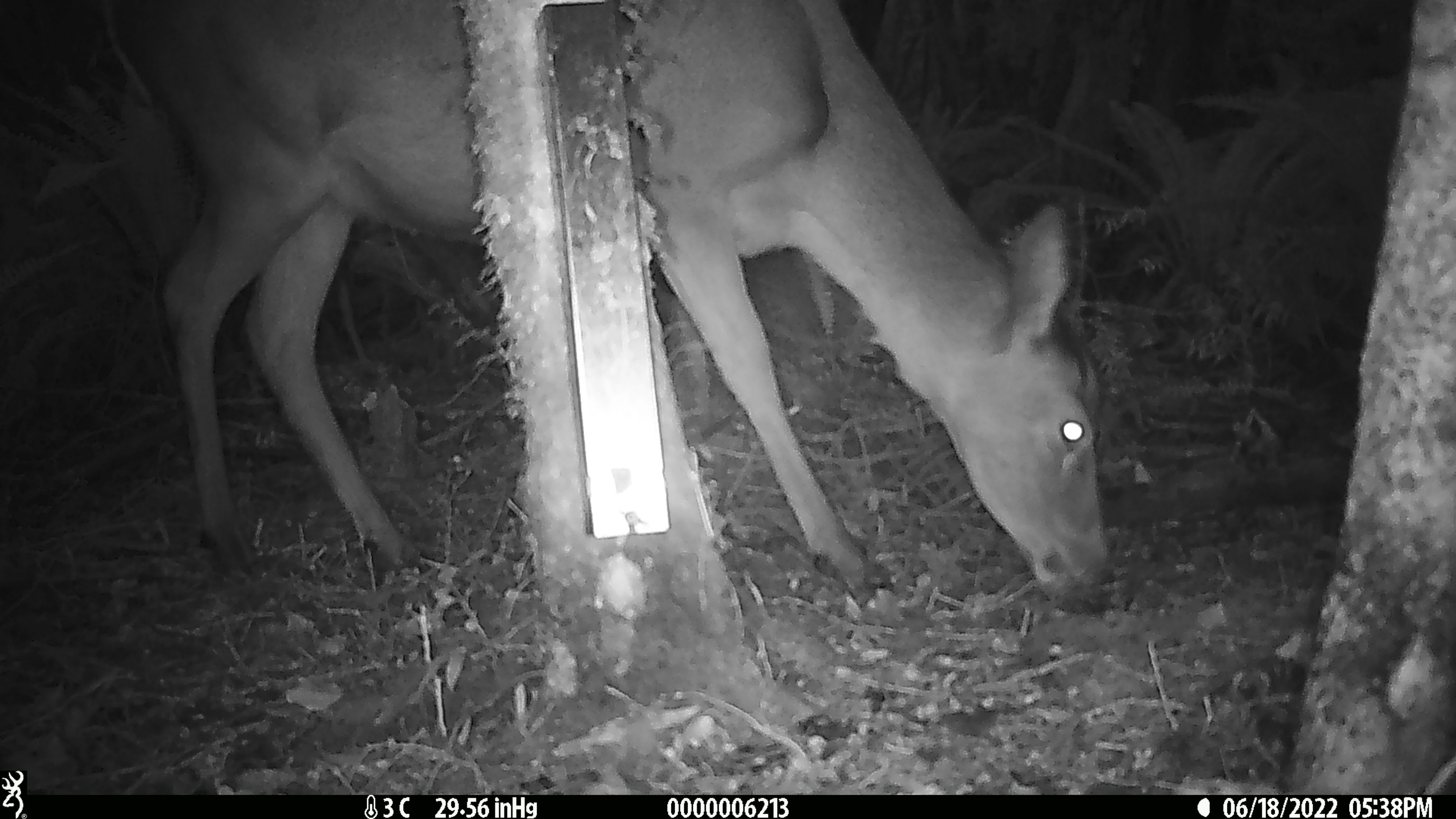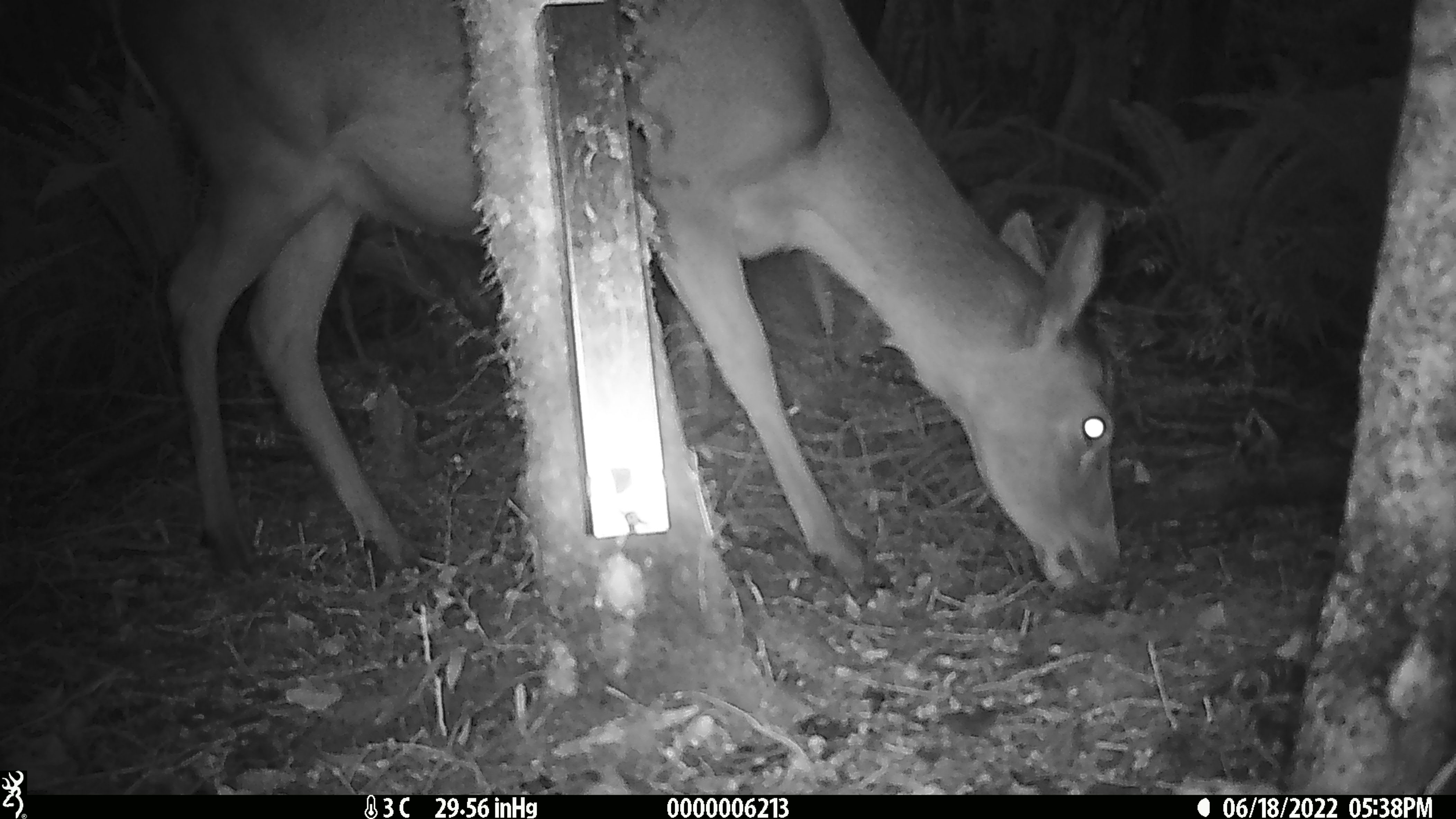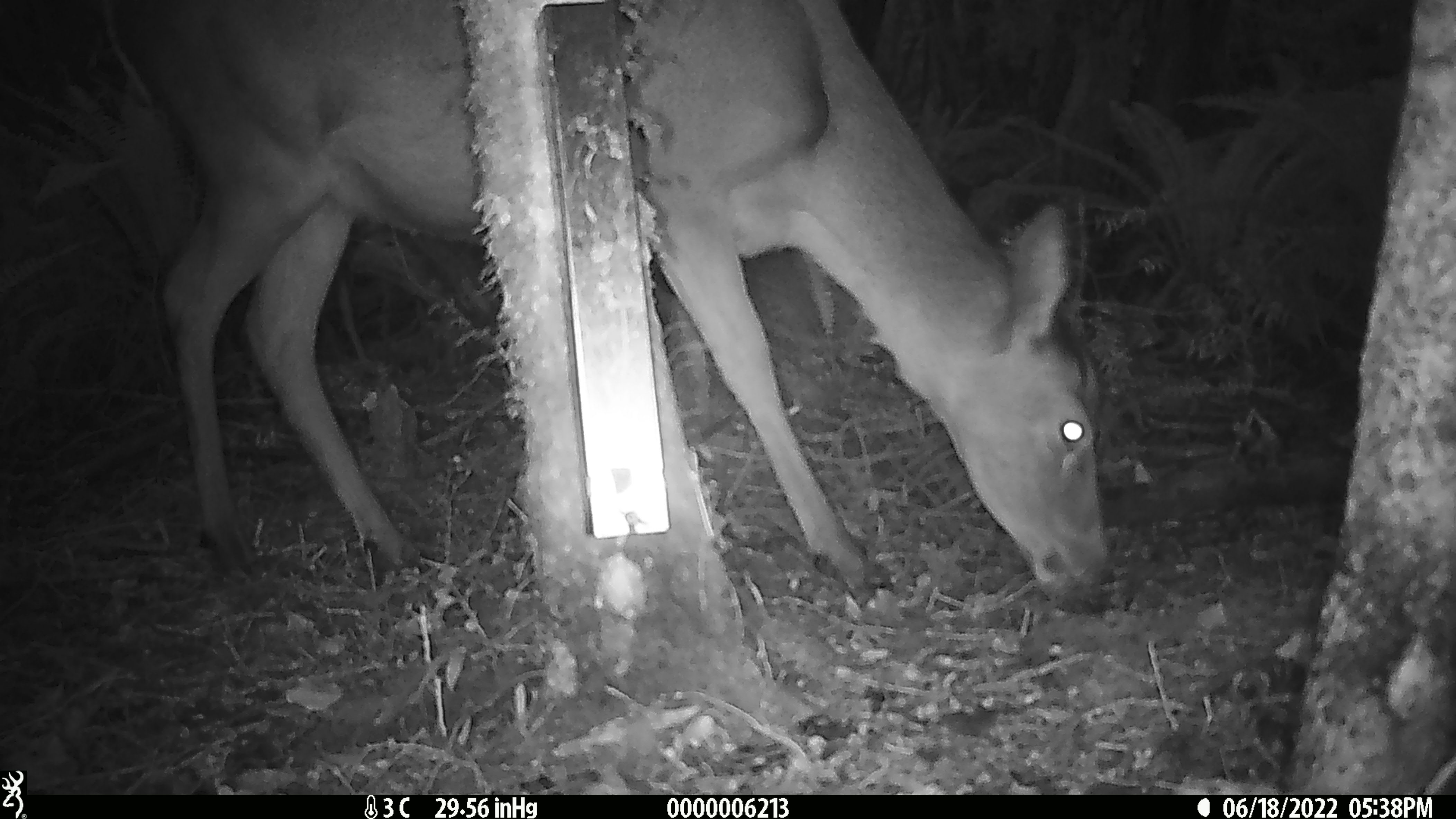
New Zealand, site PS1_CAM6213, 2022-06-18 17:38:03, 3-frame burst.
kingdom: Animalia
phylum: Chordata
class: Mammalia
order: Artiodactyla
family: Cervidae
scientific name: Cervidae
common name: deer